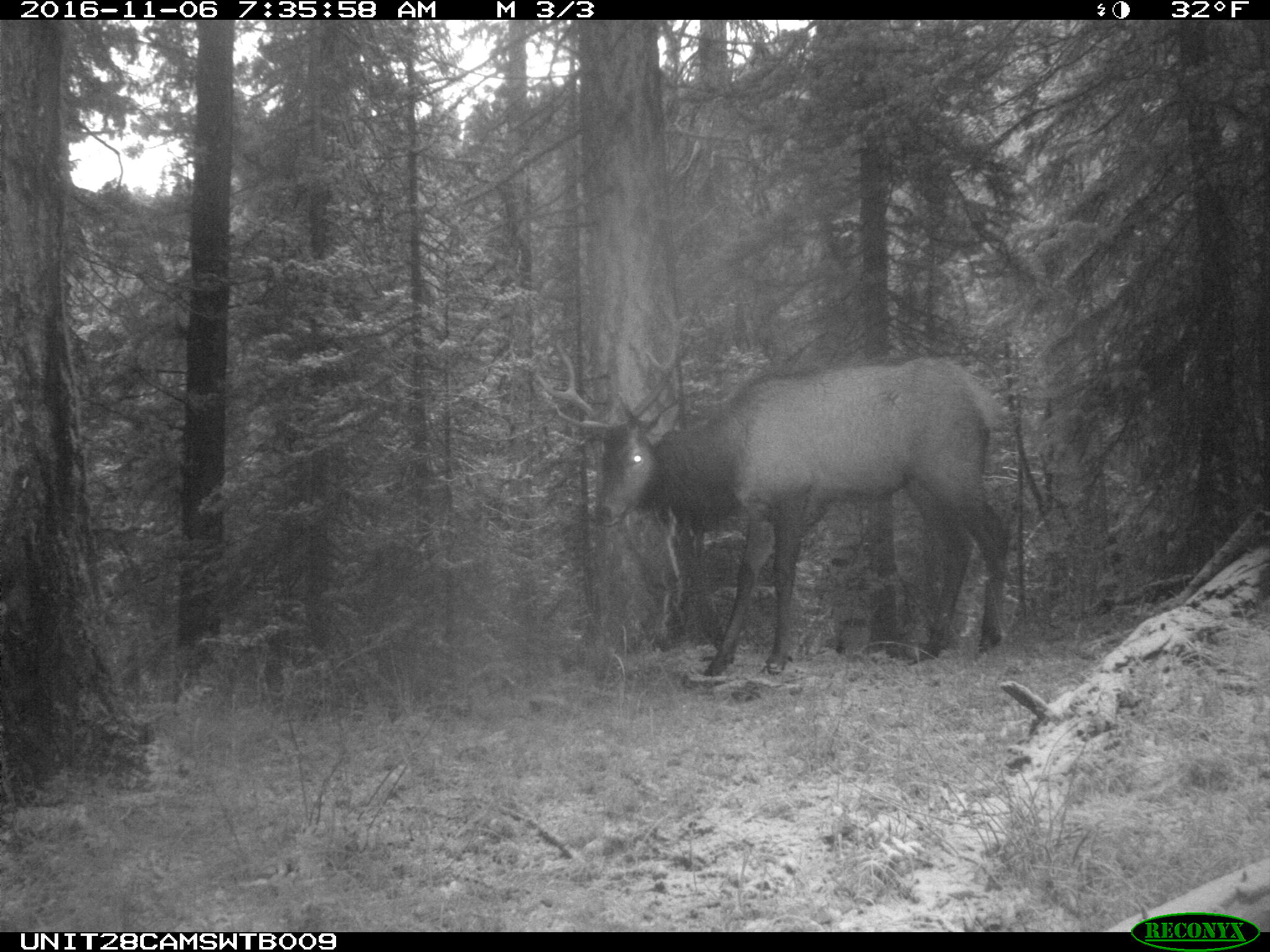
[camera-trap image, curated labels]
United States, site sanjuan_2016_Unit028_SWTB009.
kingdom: Animalia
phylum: Chordata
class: Mammalia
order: Artiodactyla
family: Cervidae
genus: Cervus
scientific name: Cervus elaphus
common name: red deer